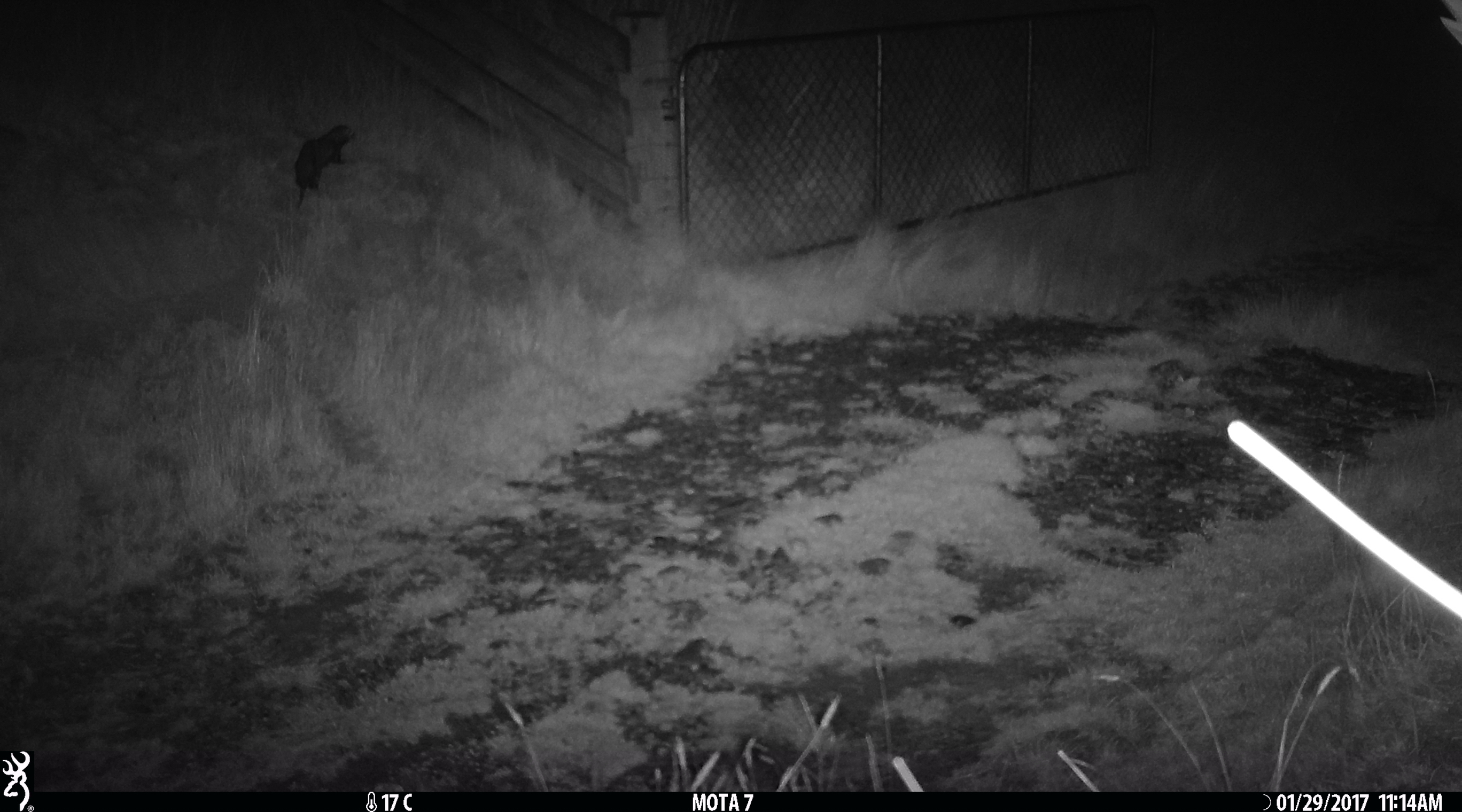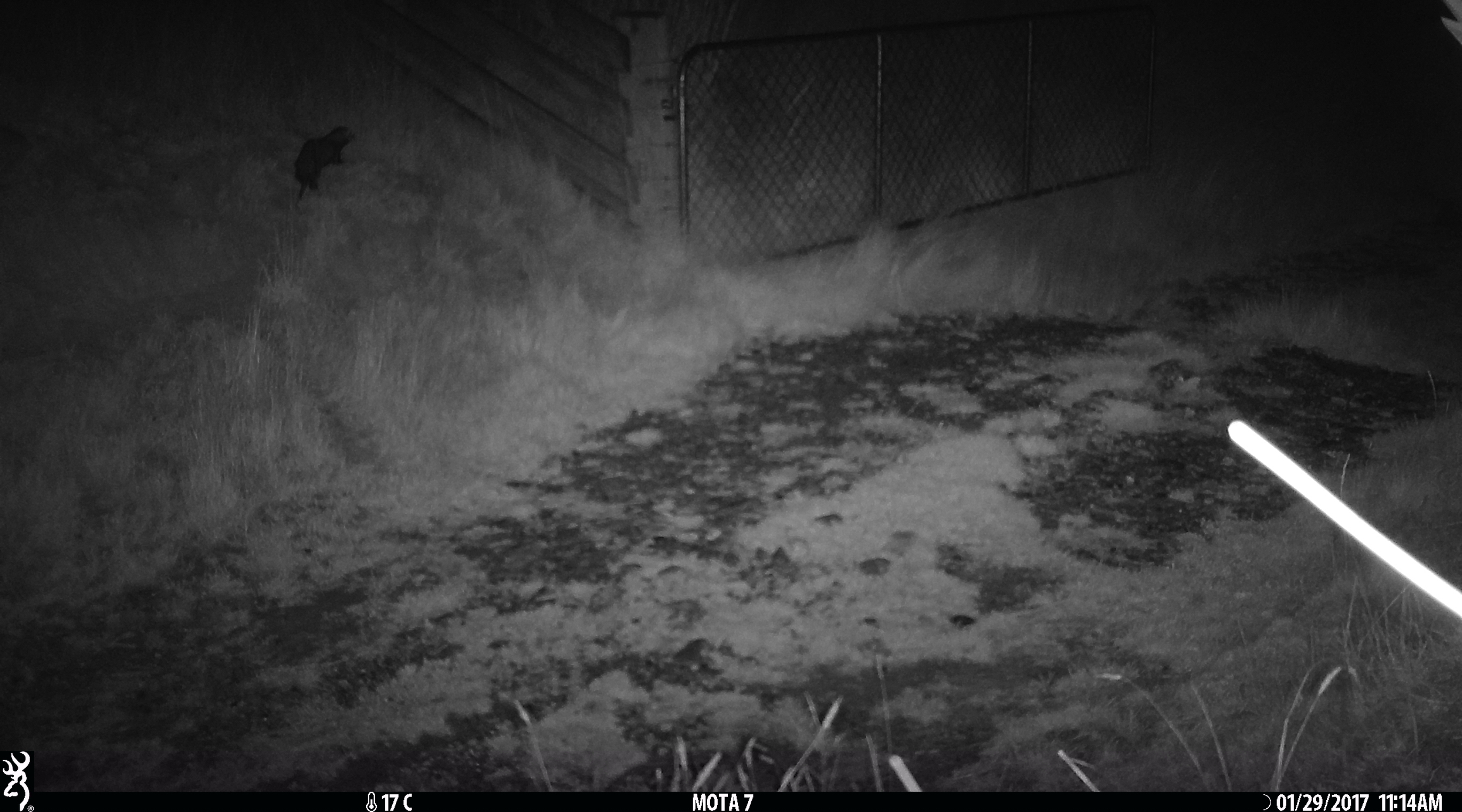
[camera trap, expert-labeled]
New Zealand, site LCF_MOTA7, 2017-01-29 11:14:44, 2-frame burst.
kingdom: Animalia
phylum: Chordata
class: Mammalia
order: Carnivora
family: Mustelidae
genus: Mustela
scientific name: Mustela furo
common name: ferret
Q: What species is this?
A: Ferret (Mustela furo).